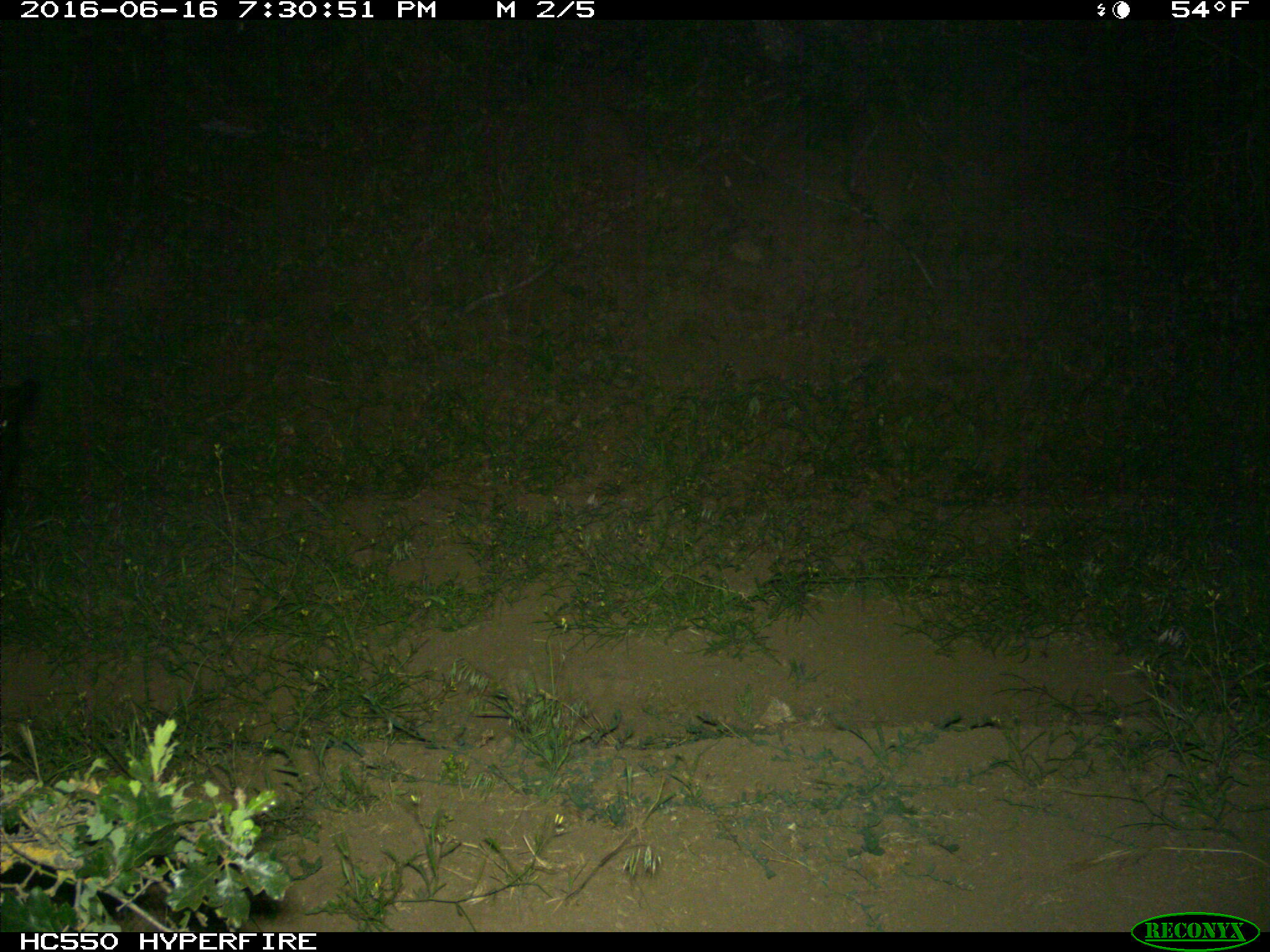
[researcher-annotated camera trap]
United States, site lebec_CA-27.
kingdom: Animalia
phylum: Chordata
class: Mammalia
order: Artiodactyla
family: Bovidae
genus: Bos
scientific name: Bos taurus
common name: domestic cow